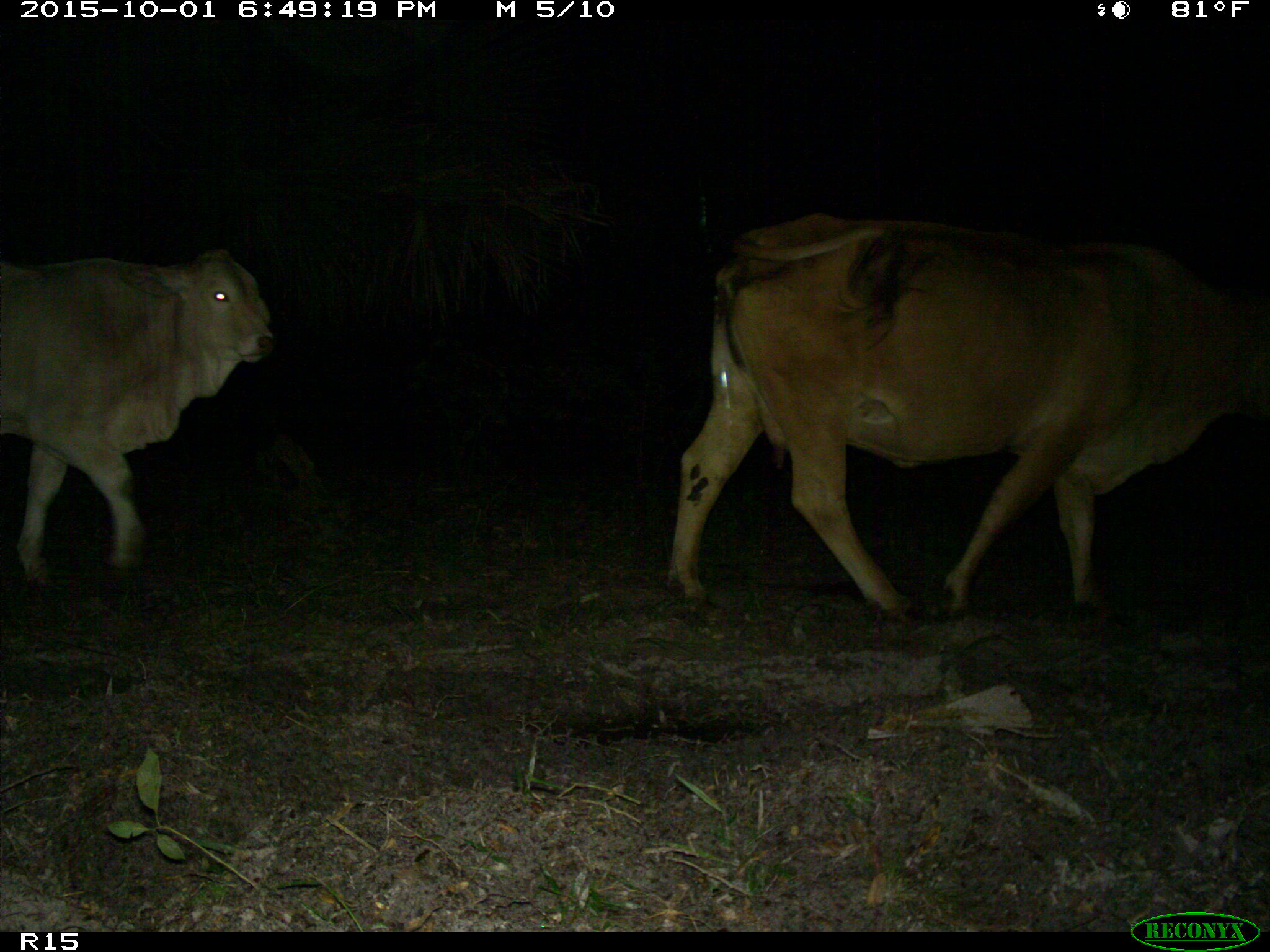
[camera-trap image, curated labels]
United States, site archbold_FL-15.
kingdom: Animalia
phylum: Chordata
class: Mammalia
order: Artiodactyla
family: Bovidae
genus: Bos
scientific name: Bos taurus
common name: domestic cow